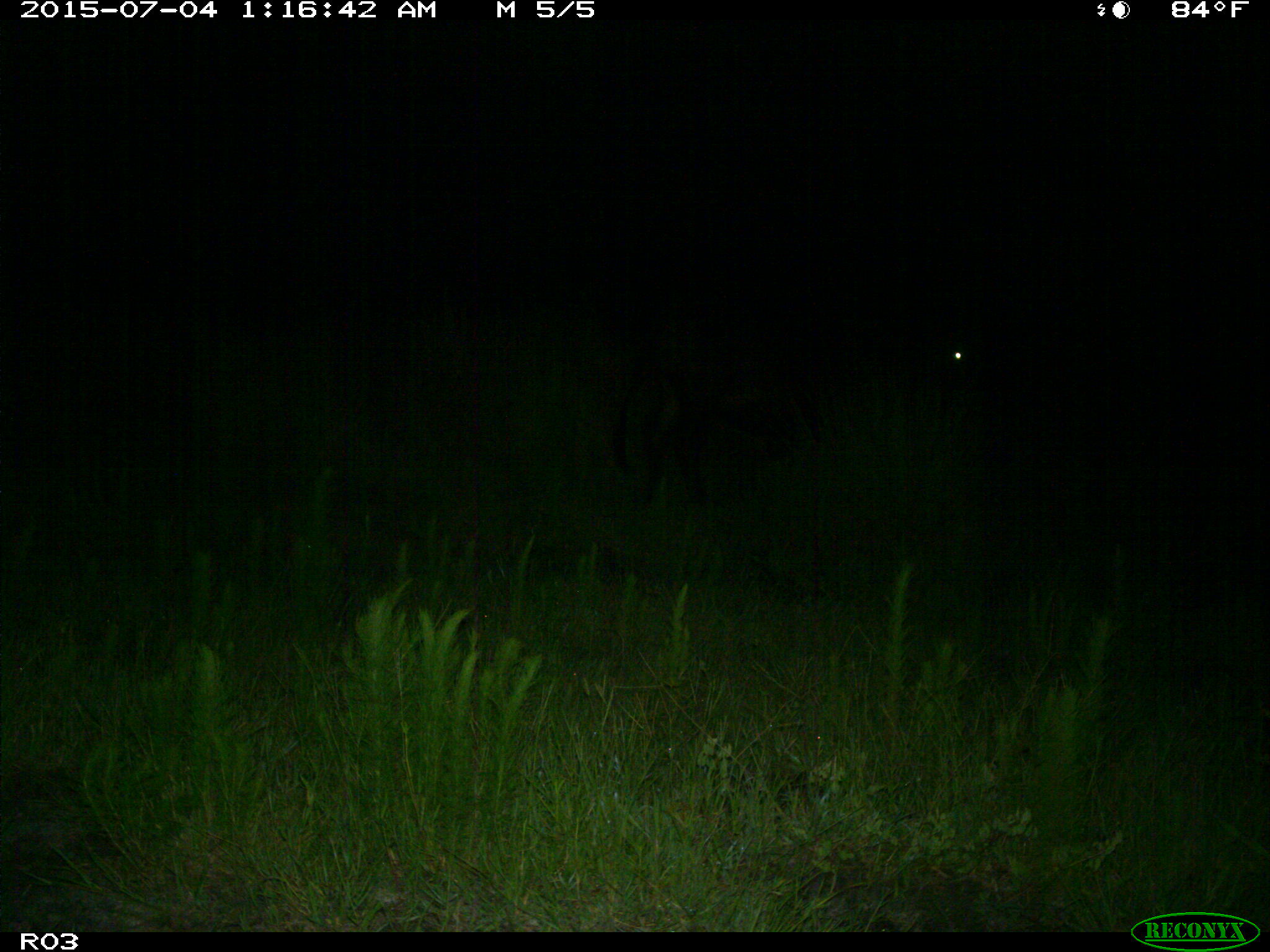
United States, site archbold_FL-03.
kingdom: Animalia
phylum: Chordata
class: Mammalia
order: Artiodactyla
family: Bovidae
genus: Bos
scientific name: Bos taurus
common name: domestic cow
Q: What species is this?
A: Bos taurus (domestic cow).